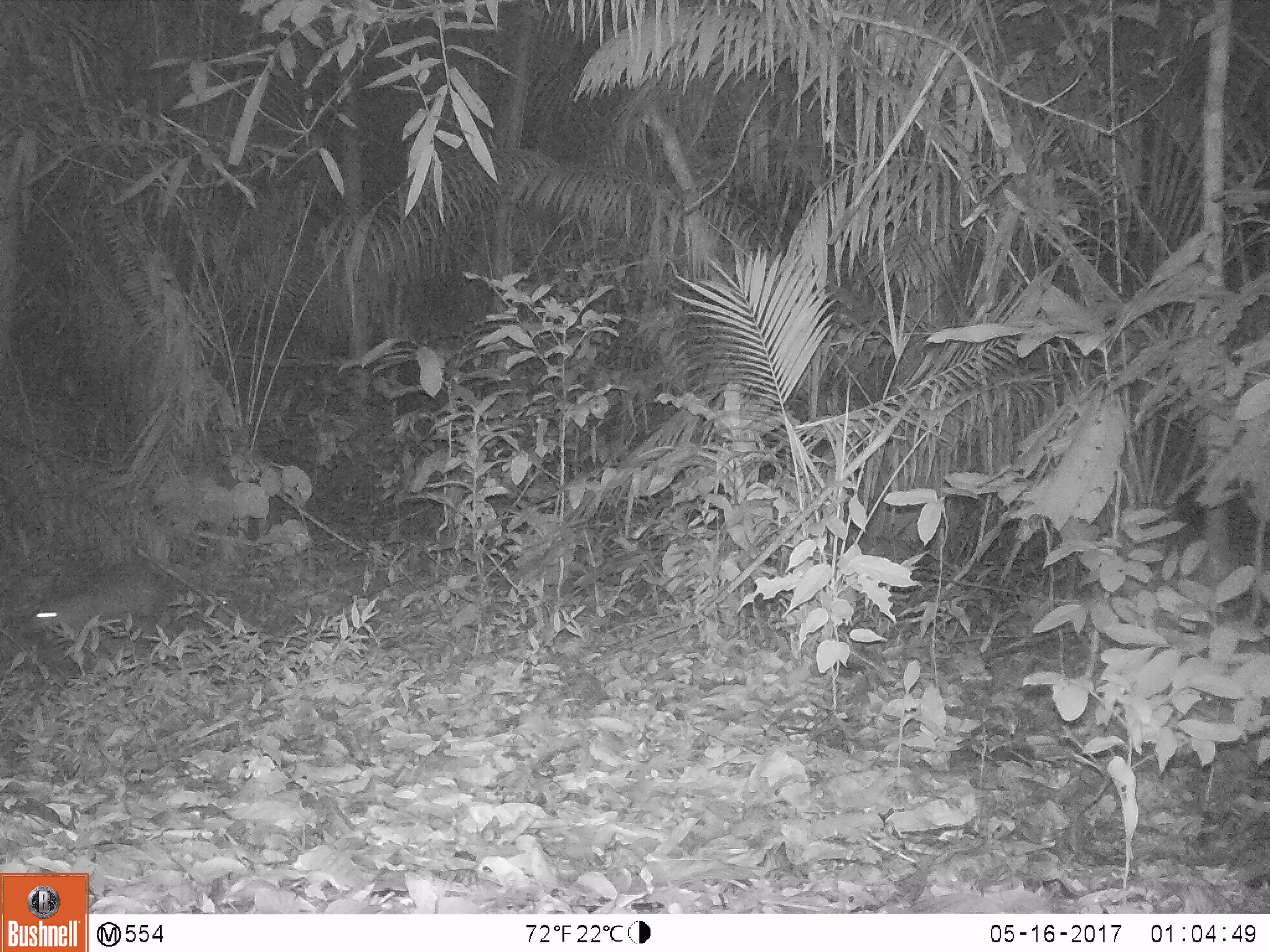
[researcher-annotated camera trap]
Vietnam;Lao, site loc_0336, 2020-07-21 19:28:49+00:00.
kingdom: Animalia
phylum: Chordata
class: Mammalia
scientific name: Mammalia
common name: mammal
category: unidentified small mammal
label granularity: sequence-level